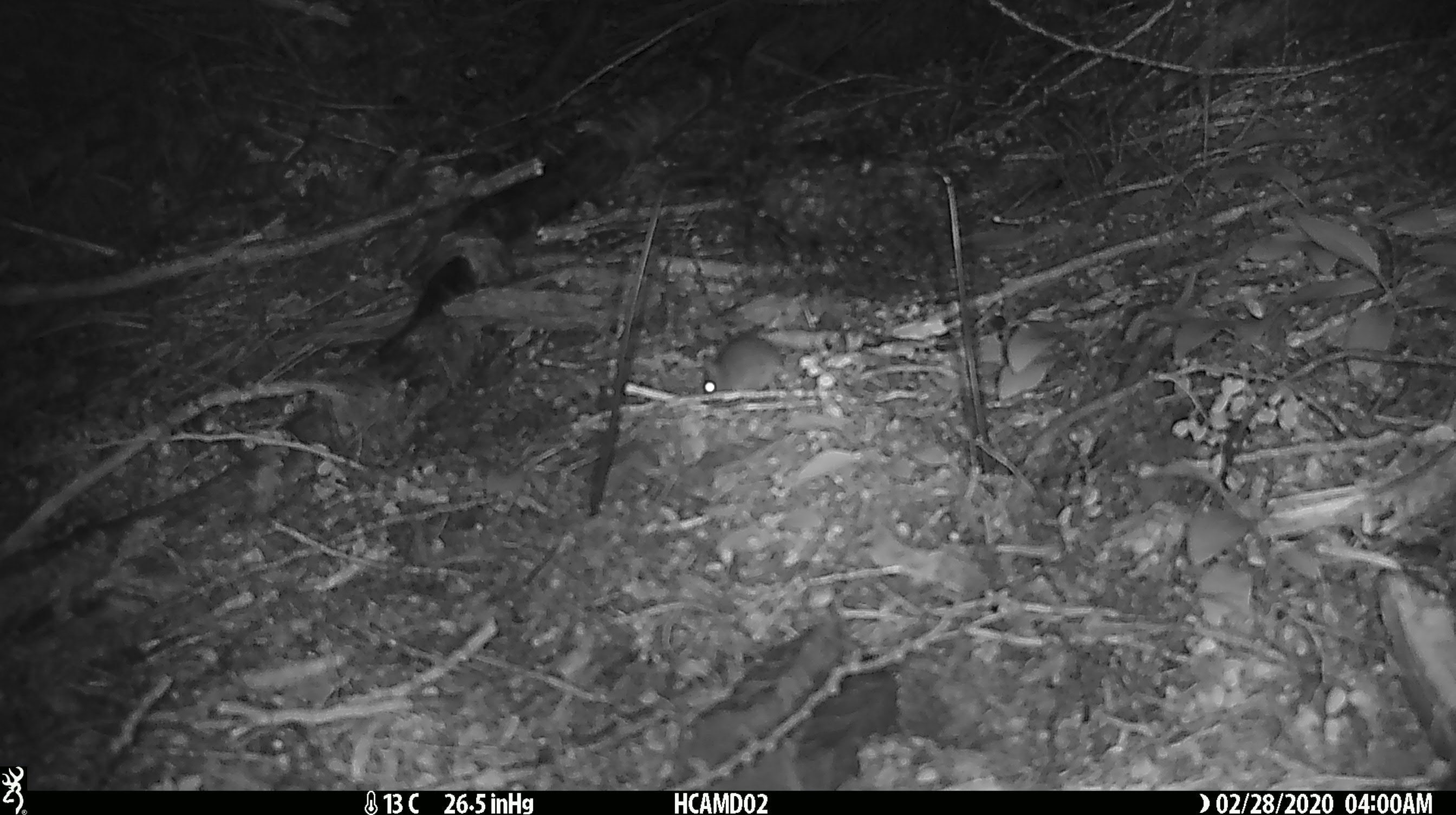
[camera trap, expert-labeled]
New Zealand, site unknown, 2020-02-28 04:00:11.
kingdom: Animalia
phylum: Chordata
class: Mammalia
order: Rodentia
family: Muridae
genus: Mus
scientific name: Mus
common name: mouse